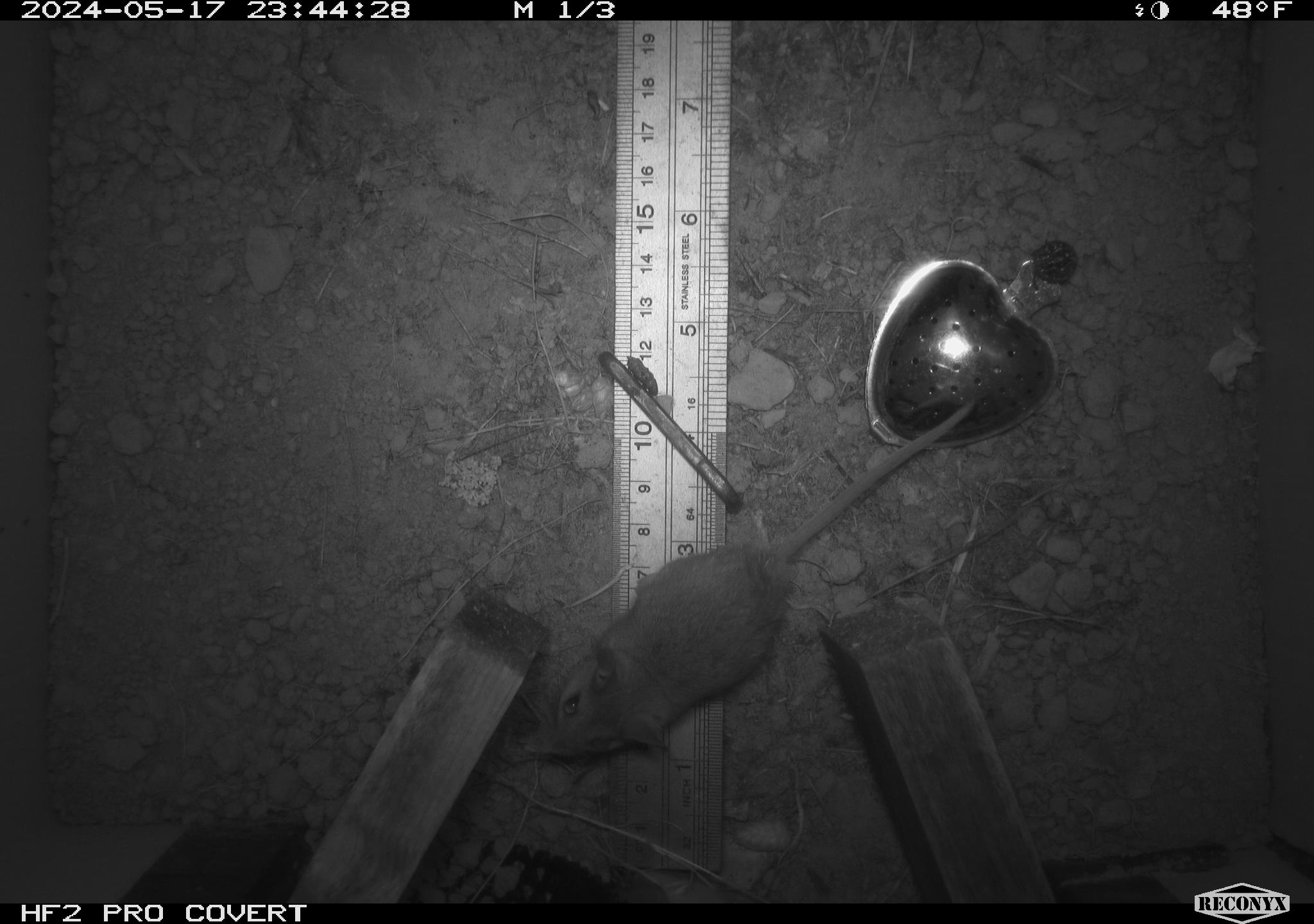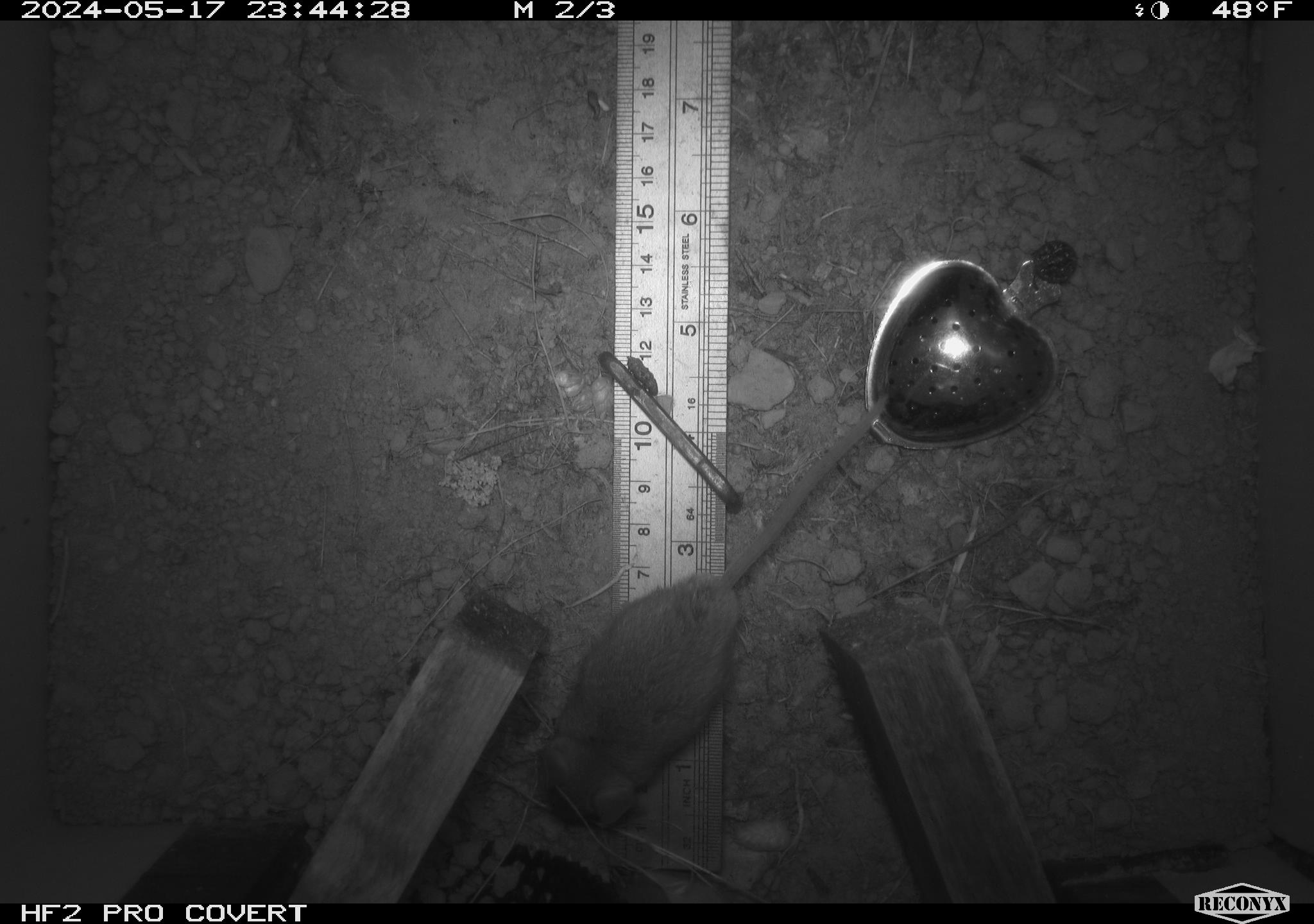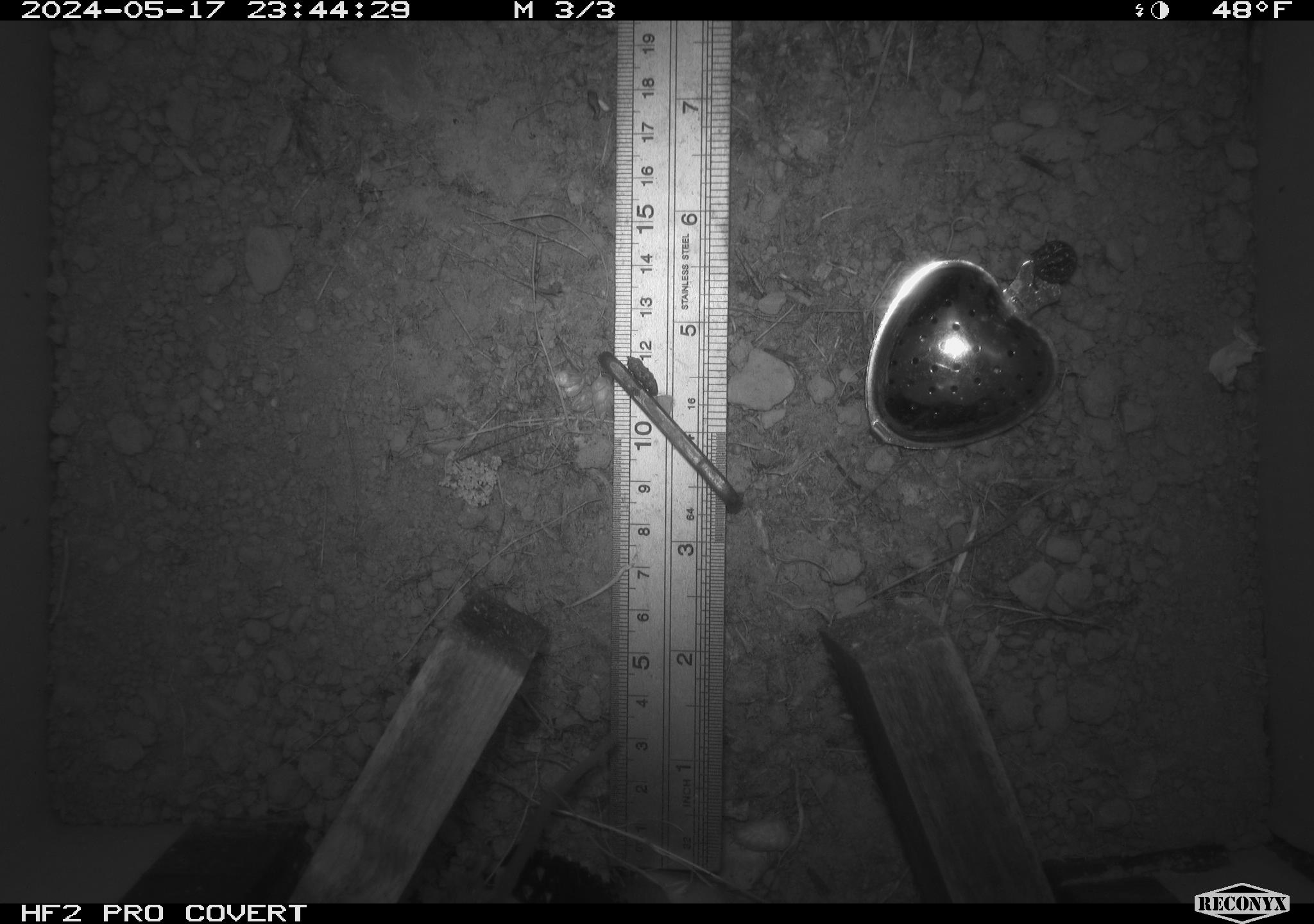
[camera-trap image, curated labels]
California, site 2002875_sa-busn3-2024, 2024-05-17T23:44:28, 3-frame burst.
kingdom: Animalia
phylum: Chordata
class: Mammalia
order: Rodentia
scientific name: Rodentia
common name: mouse species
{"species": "mouse species (Rodentia)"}